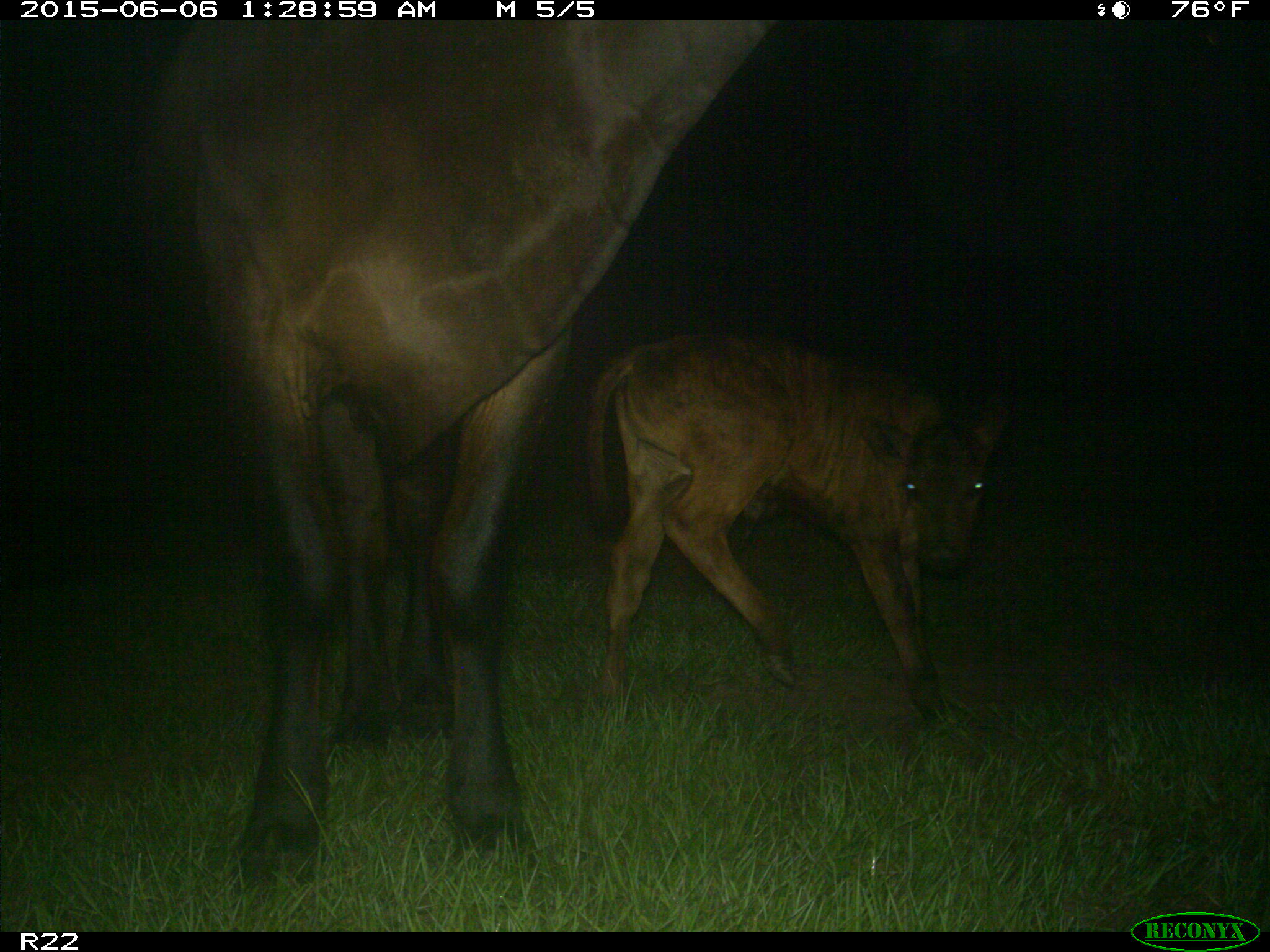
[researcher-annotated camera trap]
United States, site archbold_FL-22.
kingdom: Animalia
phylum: Chordata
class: Mammalia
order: Artiodactyla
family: Bovidae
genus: Bos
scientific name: Bos taurus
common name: domestic cow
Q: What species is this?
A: Bos taurus (domestic cow).